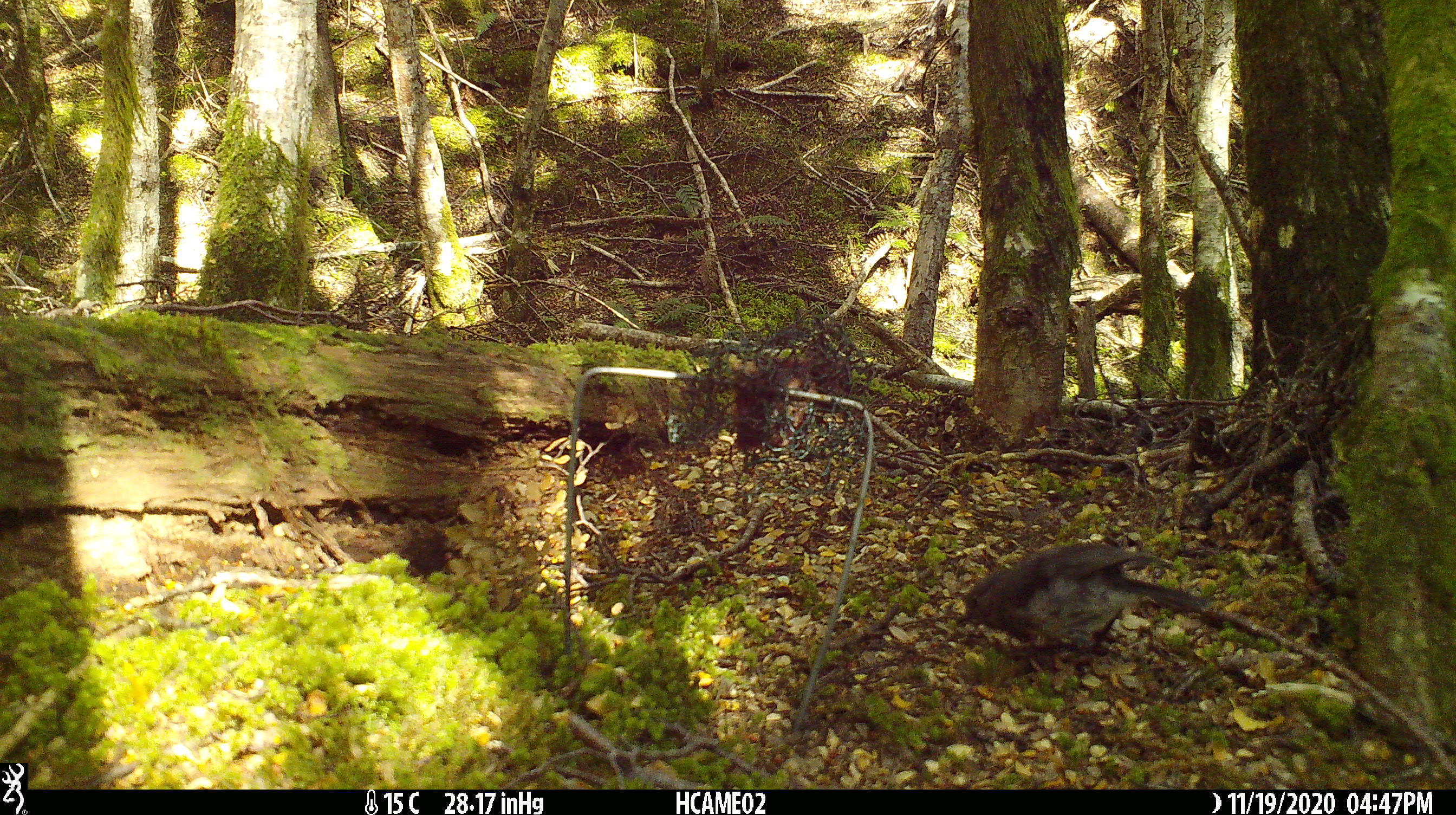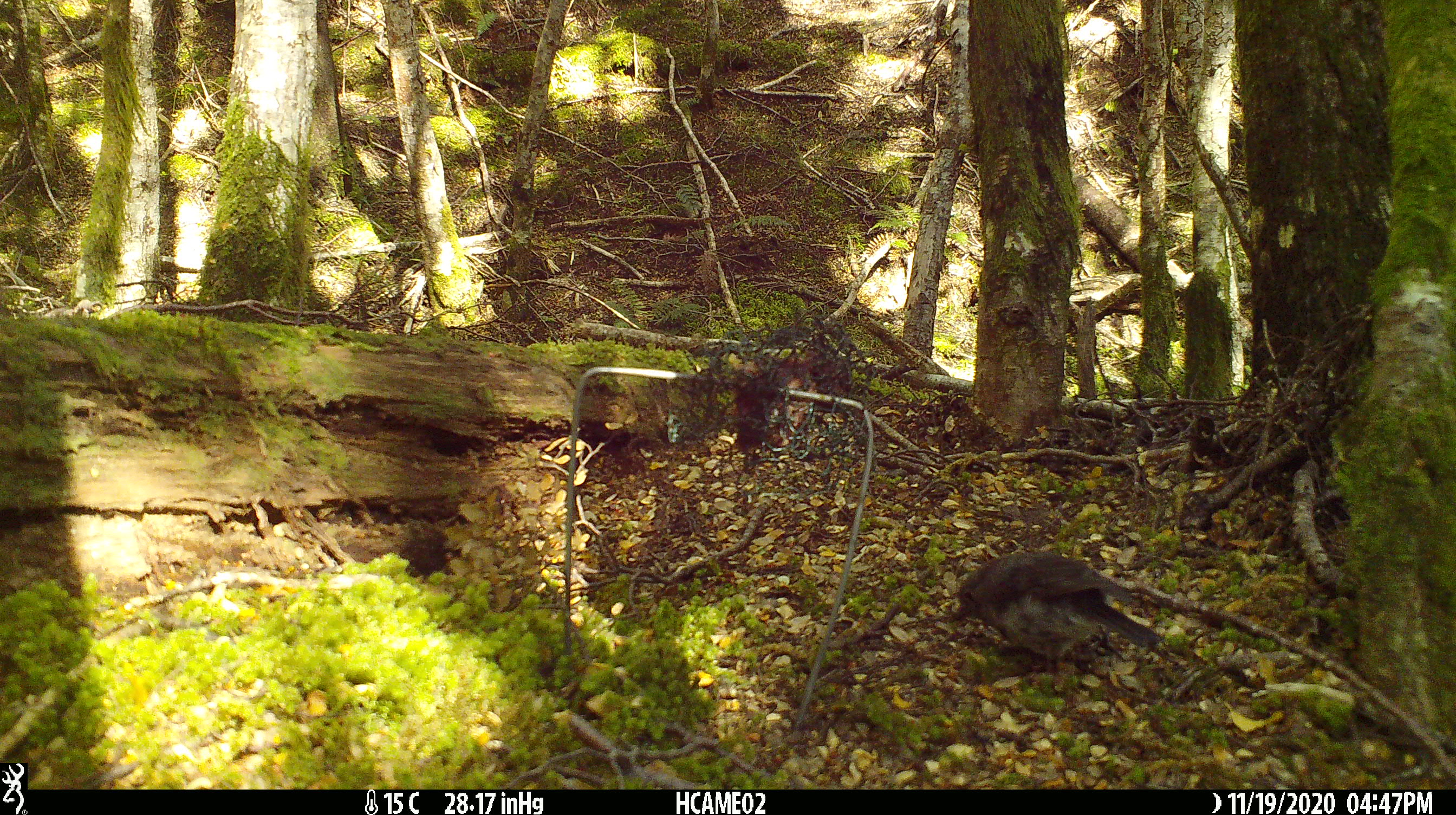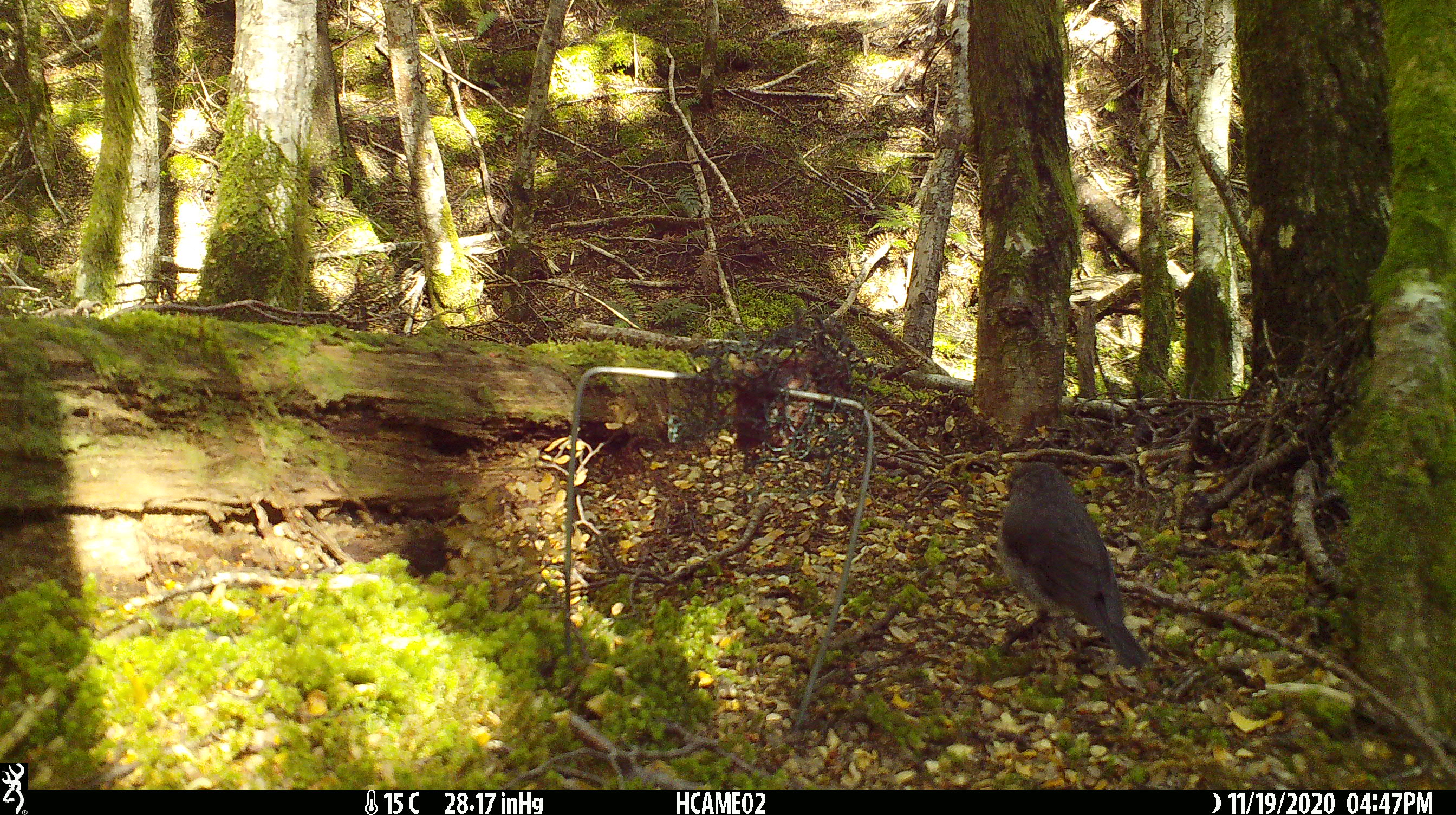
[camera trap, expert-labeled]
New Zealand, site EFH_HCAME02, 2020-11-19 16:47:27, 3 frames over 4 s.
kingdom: Animalia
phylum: Chordata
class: Aves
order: Passeriformes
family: Petroicidae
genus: Petroica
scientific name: Petroica australis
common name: new zealand robin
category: robin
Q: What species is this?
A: Robin (new zealand robin) (Petroica australis).